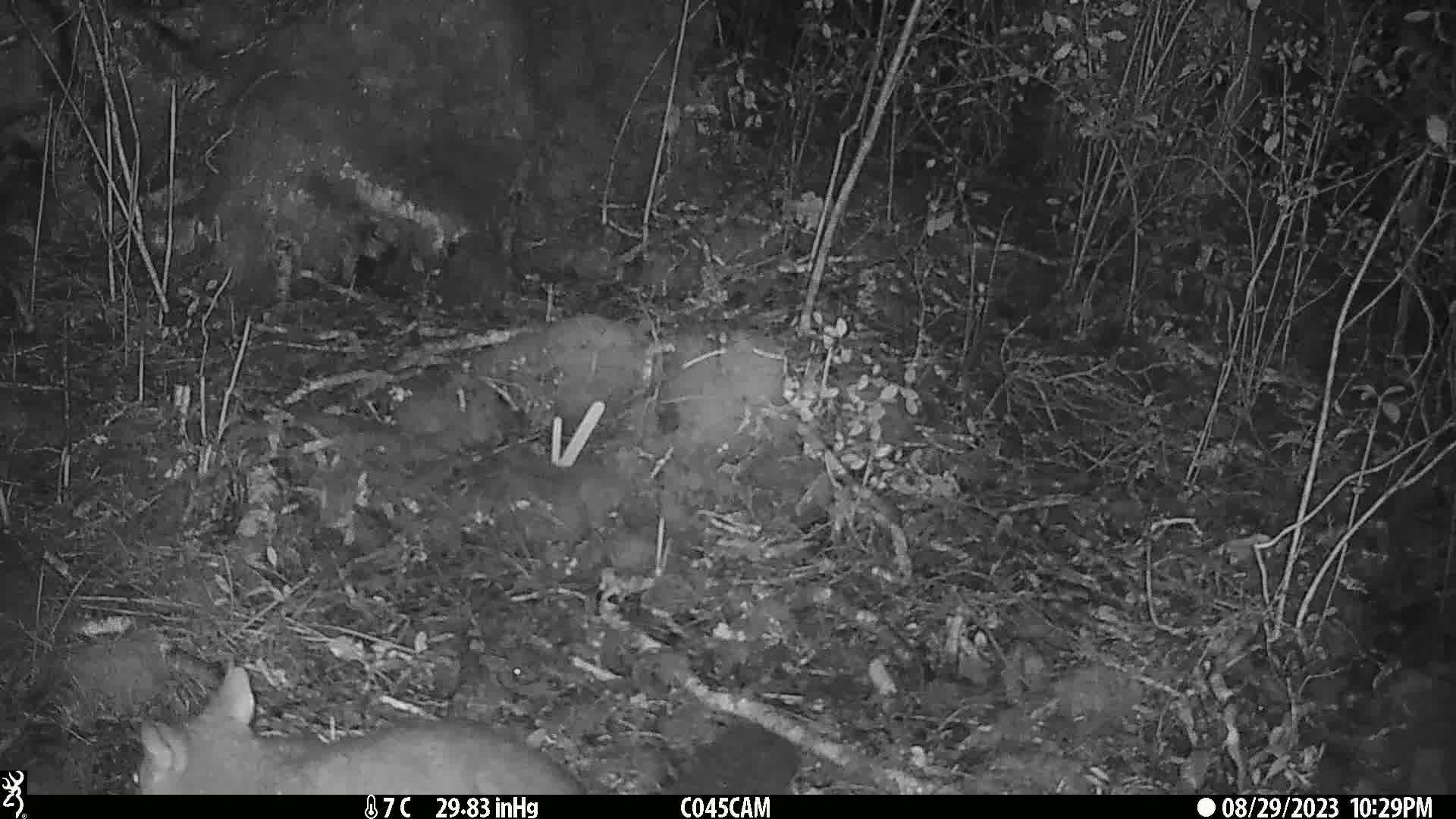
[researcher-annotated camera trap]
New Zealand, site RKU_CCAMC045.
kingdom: Animalia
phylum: Chordata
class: Mammalia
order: Diprotodontia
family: Phalangeridae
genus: Trichosurus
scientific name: Trichosurus vulpecula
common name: common brushtail possum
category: possum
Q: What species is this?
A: Possum (common brushtail possum) (Trichosurus vulpecula).